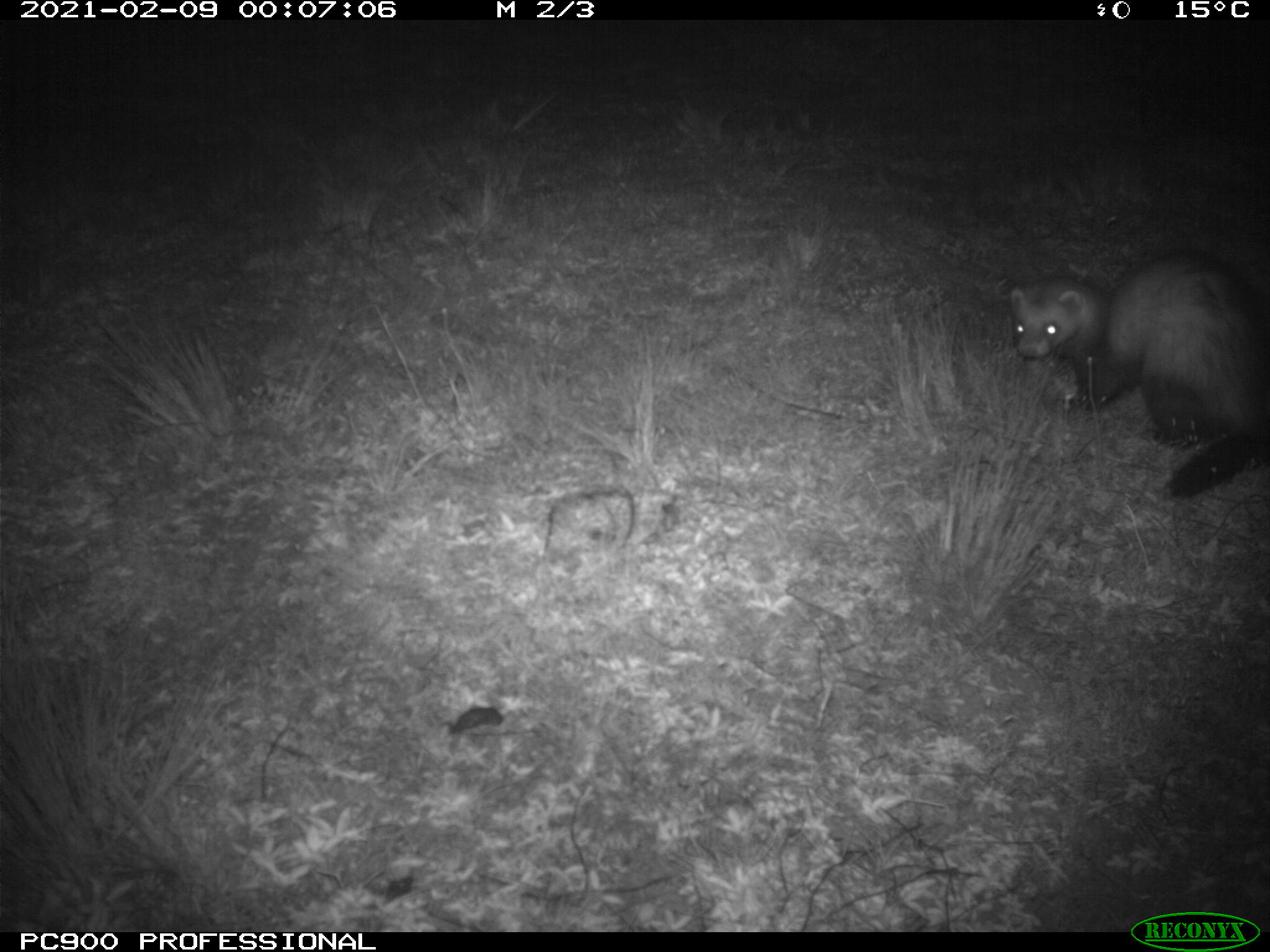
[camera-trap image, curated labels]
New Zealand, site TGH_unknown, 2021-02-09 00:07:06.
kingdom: Animalia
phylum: Chordata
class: Mammalia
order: Carnivora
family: Mustelidae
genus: Mustela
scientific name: Mustela furo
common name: ferret